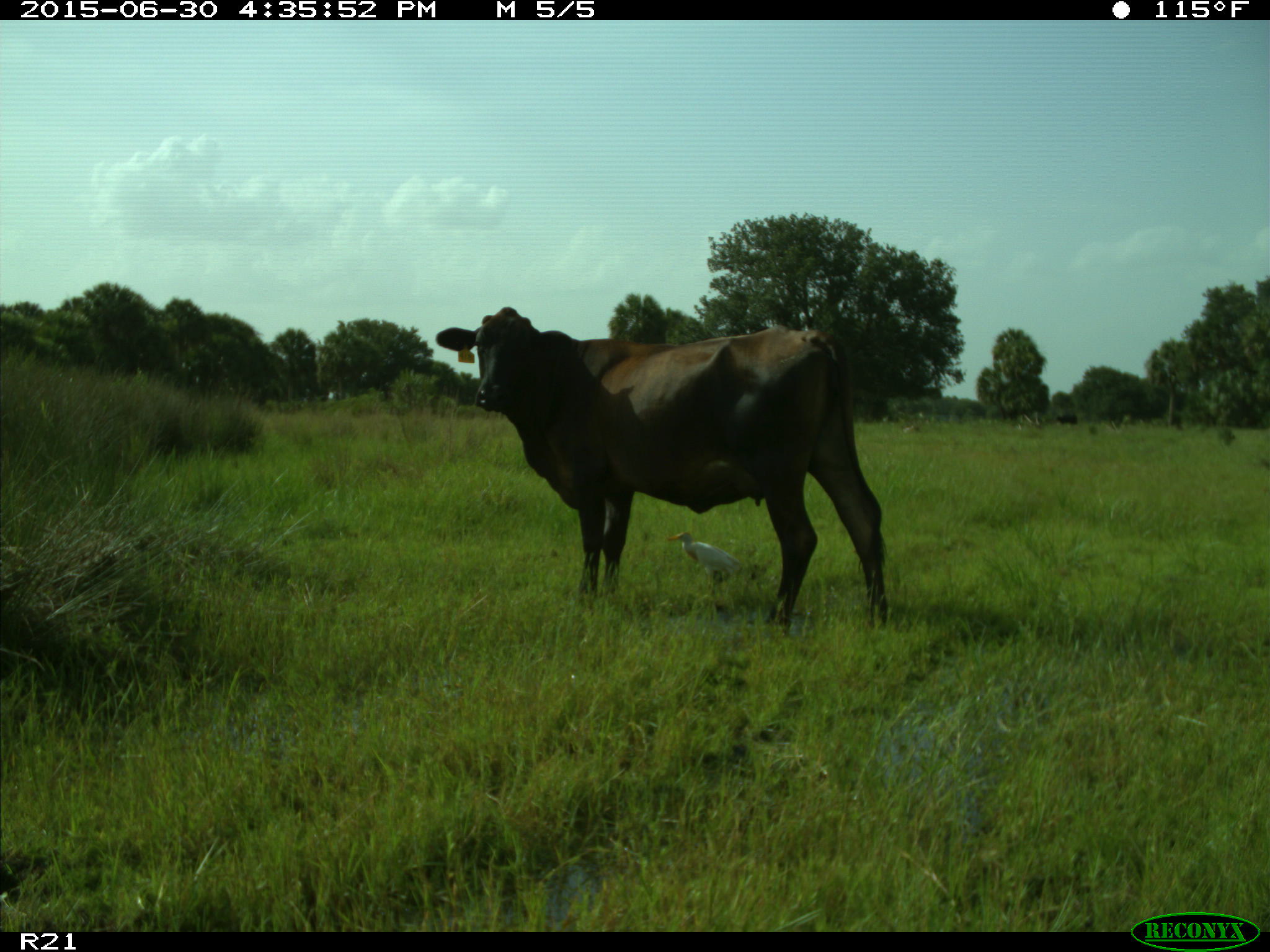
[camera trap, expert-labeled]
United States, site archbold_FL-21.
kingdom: Animalia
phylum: Chordata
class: Mammalia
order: Artiodactyla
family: Bovidae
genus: Bos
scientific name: Bos taurus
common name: domestic cow